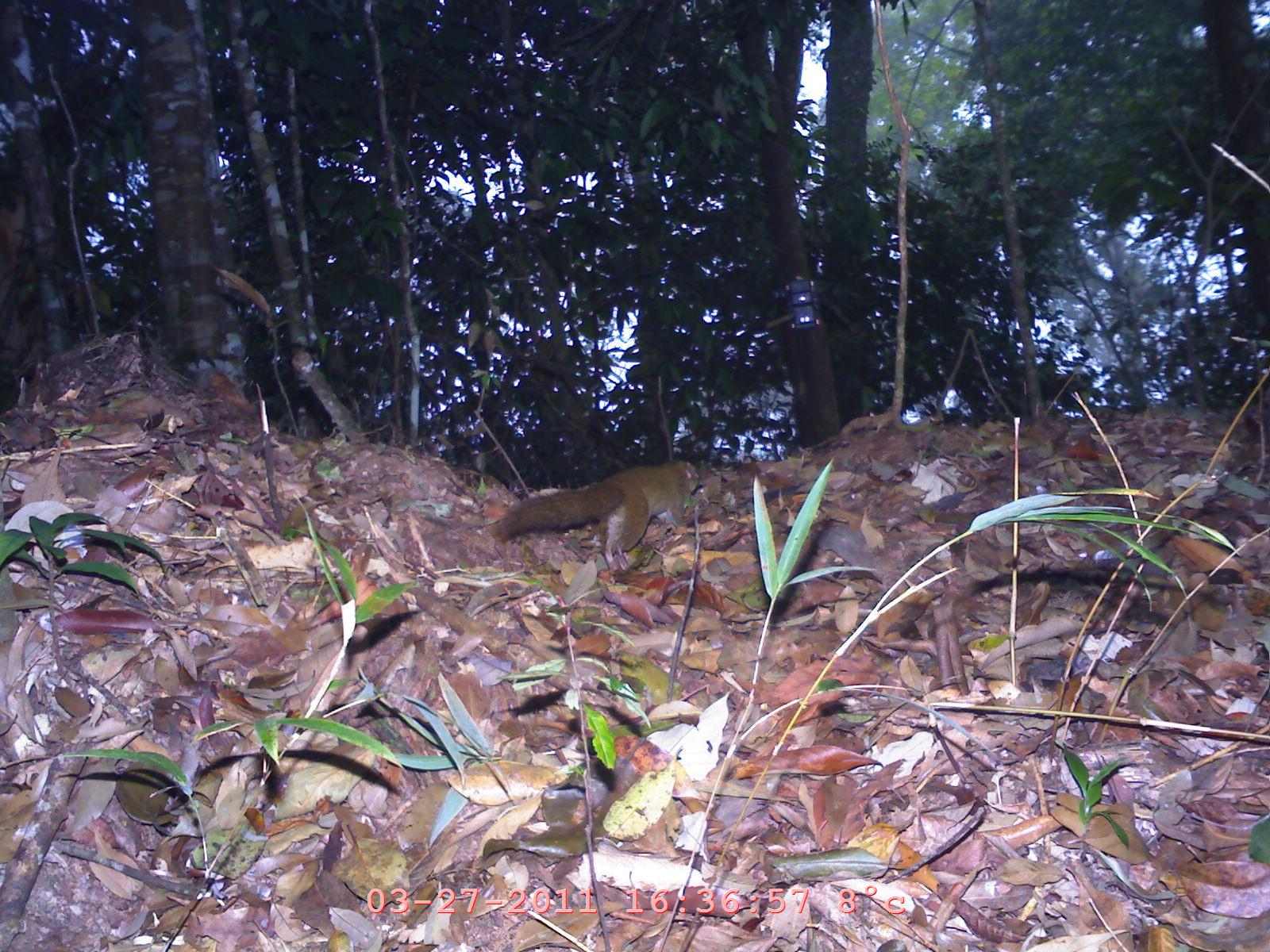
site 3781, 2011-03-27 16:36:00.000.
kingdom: Animalia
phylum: Chordata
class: Mammalia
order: Rodentia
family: Sciuridae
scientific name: Sciuridae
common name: squirrels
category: unknown squirrel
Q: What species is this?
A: Unknown squirrel (squirrels) (Sciuridae).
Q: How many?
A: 1.